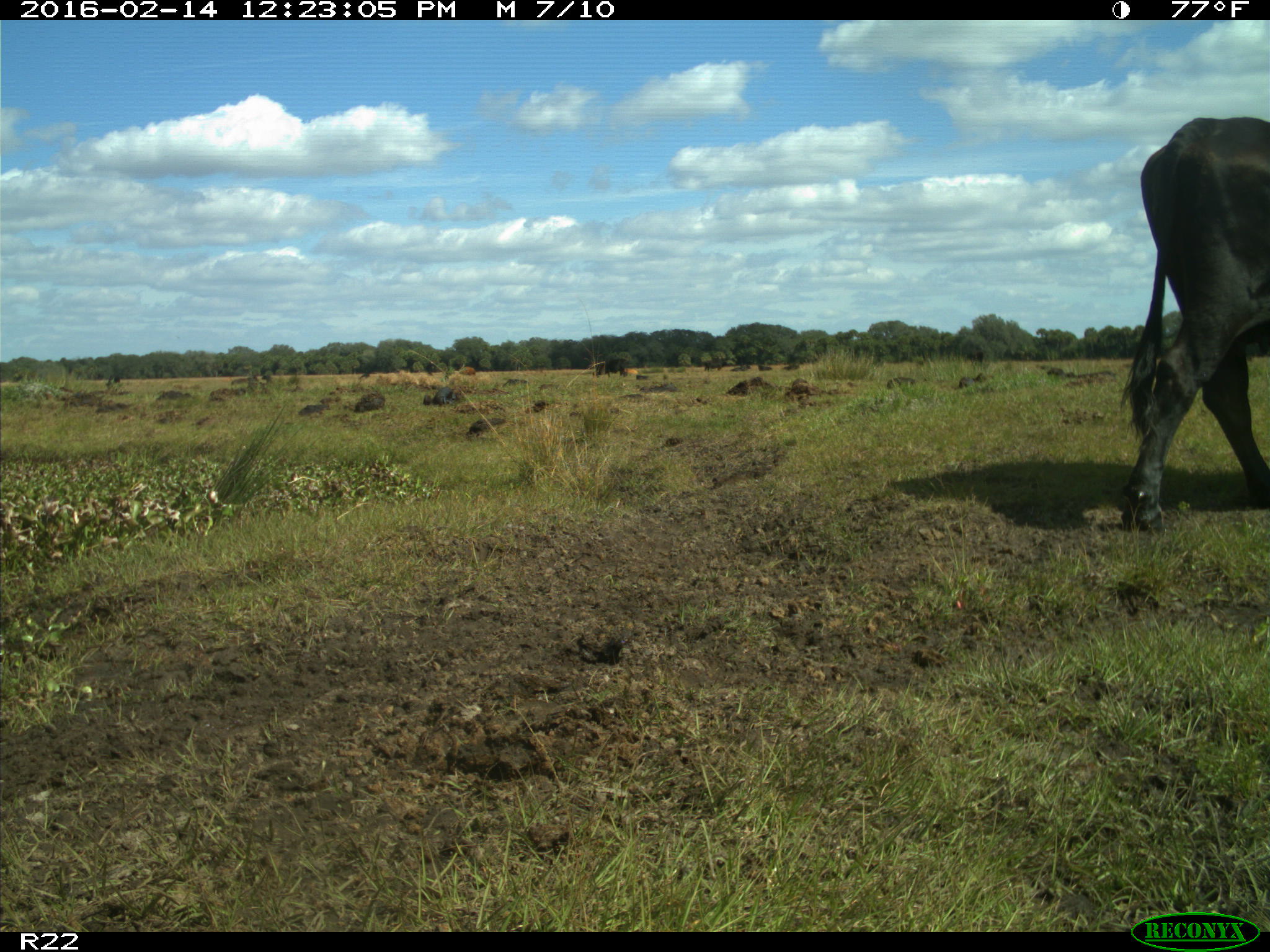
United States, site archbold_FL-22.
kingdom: Animalia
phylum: Chordata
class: Mammalia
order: Artiodactyla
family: Bovidae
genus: Bos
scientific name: Bos taurus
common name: domestic cow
Bos taurus (domestic cow).